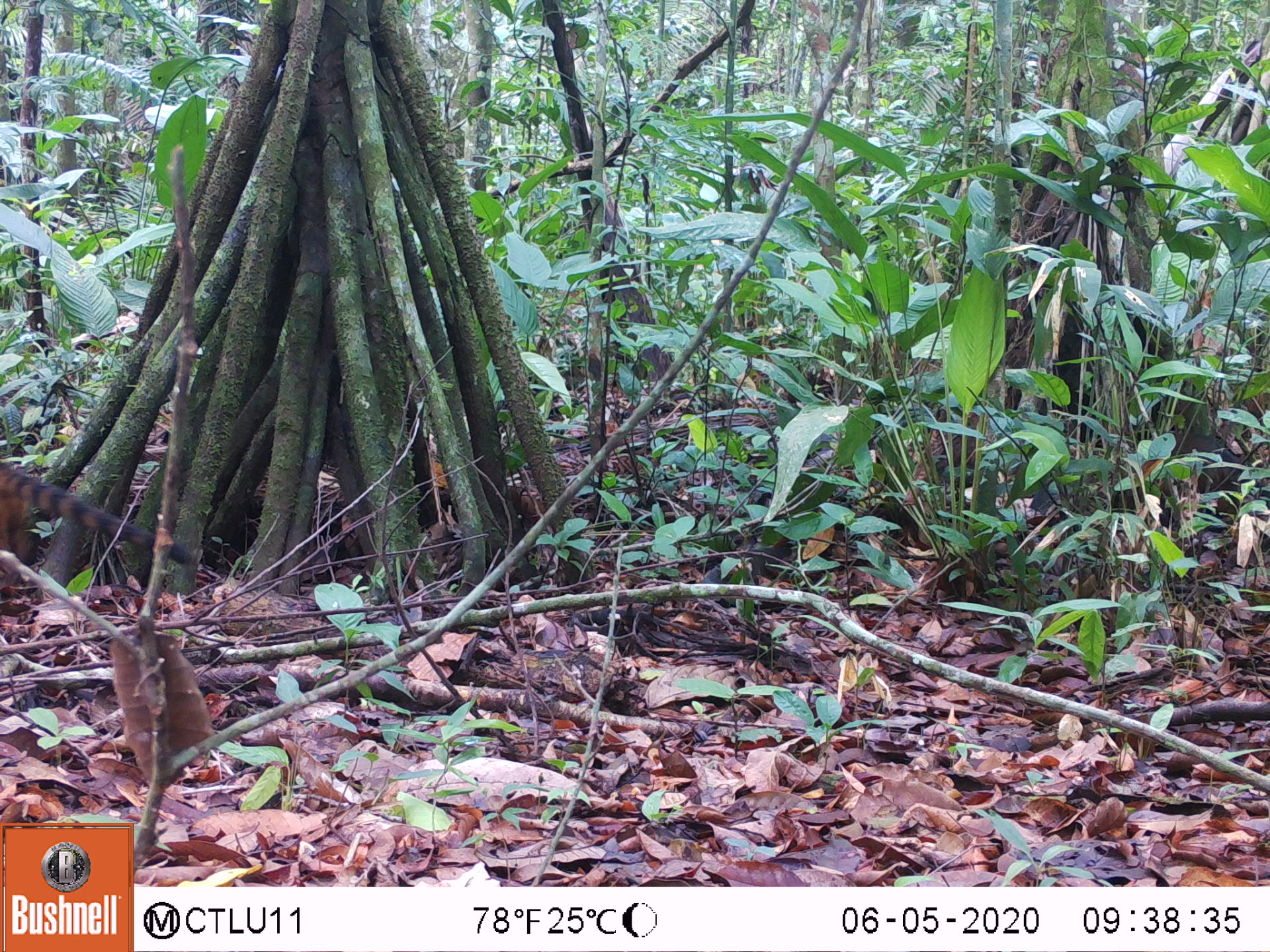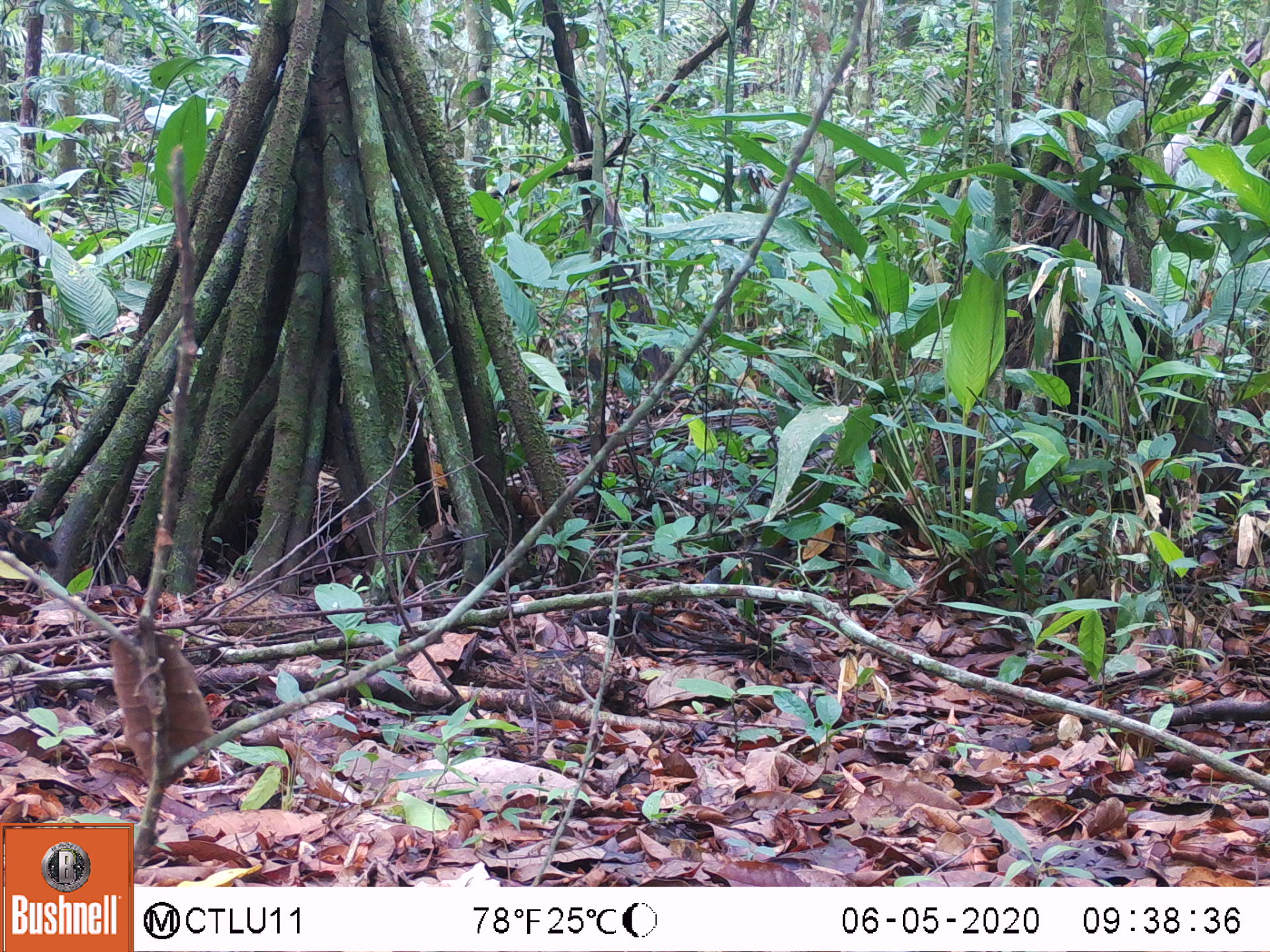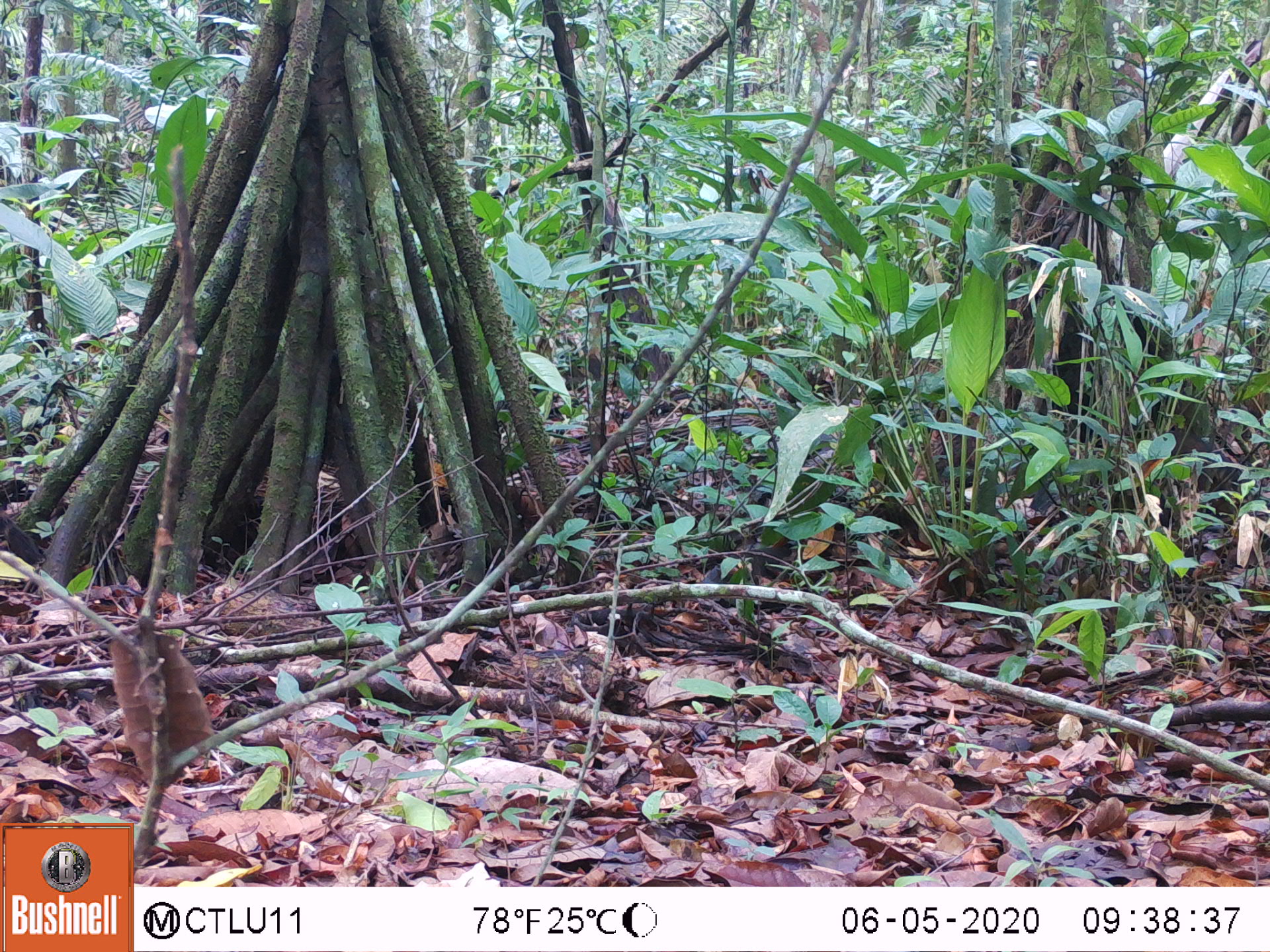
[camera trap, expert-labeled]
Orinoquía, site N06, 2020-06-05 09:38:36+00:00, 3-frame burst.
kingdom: Animalia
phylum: Chordata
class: Mammalia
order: Carnivora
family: Procyonidae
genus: Nasua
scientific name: Nasua nasua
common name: south american coati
South american coati (Nasua nasua).